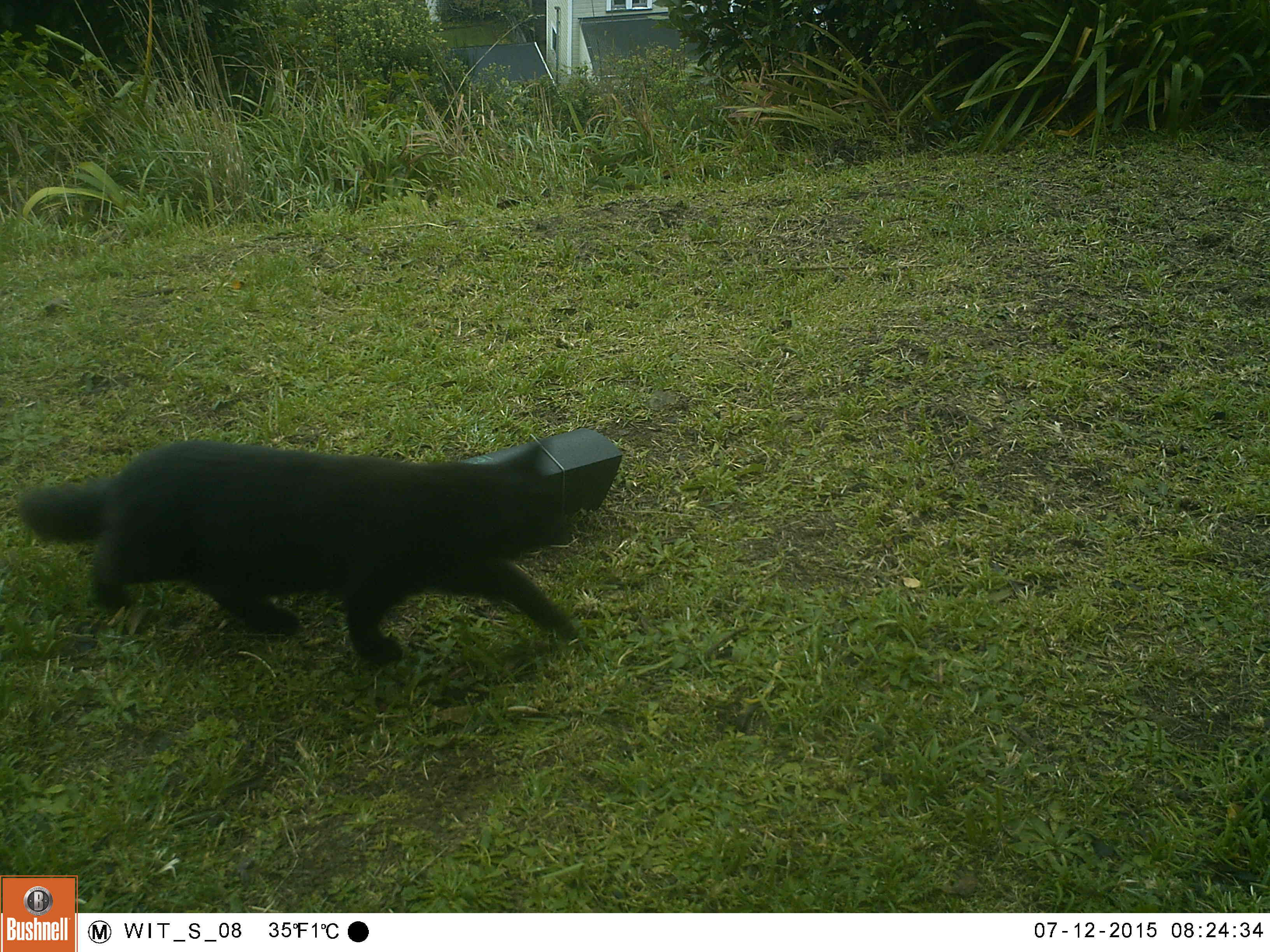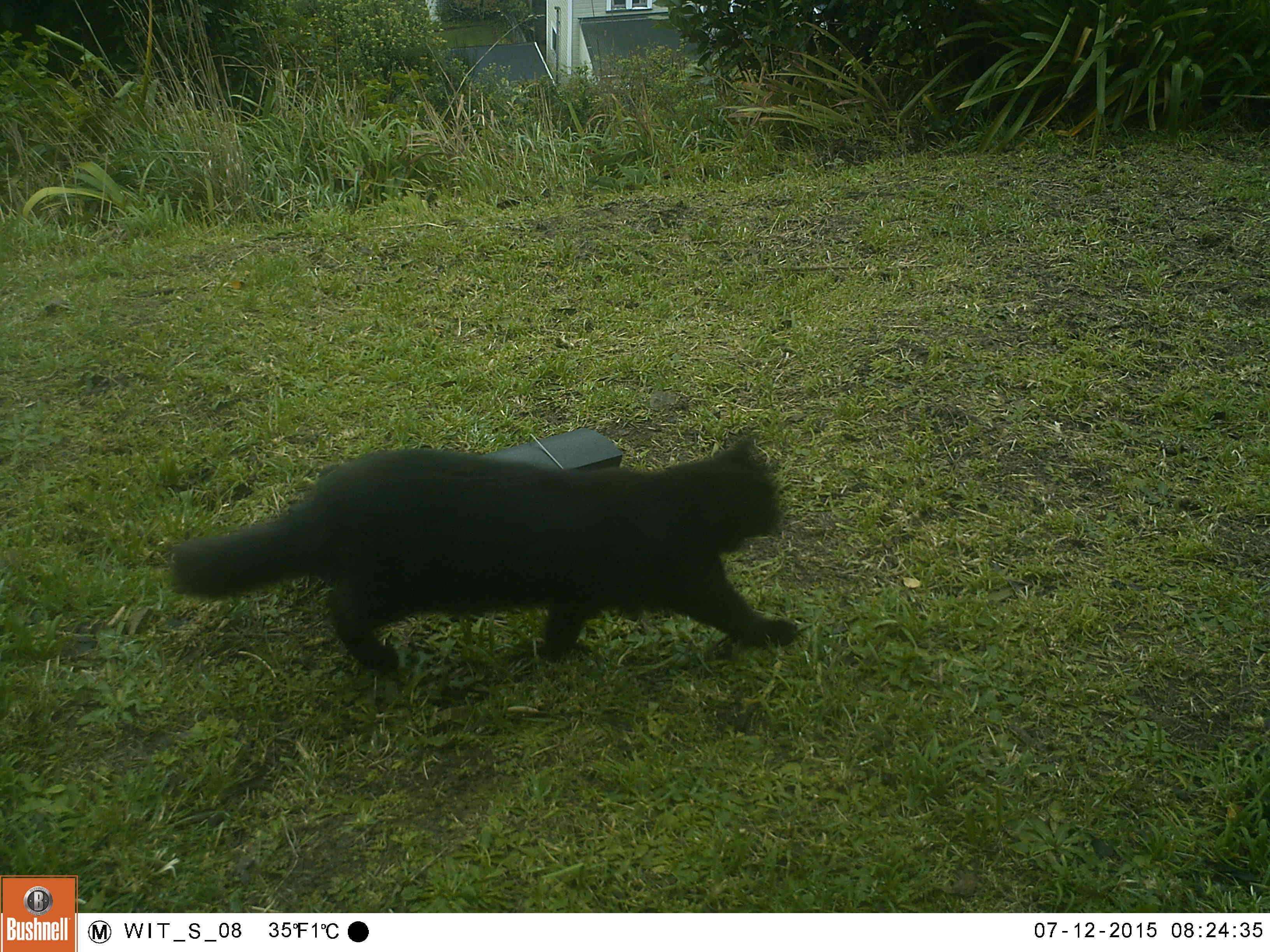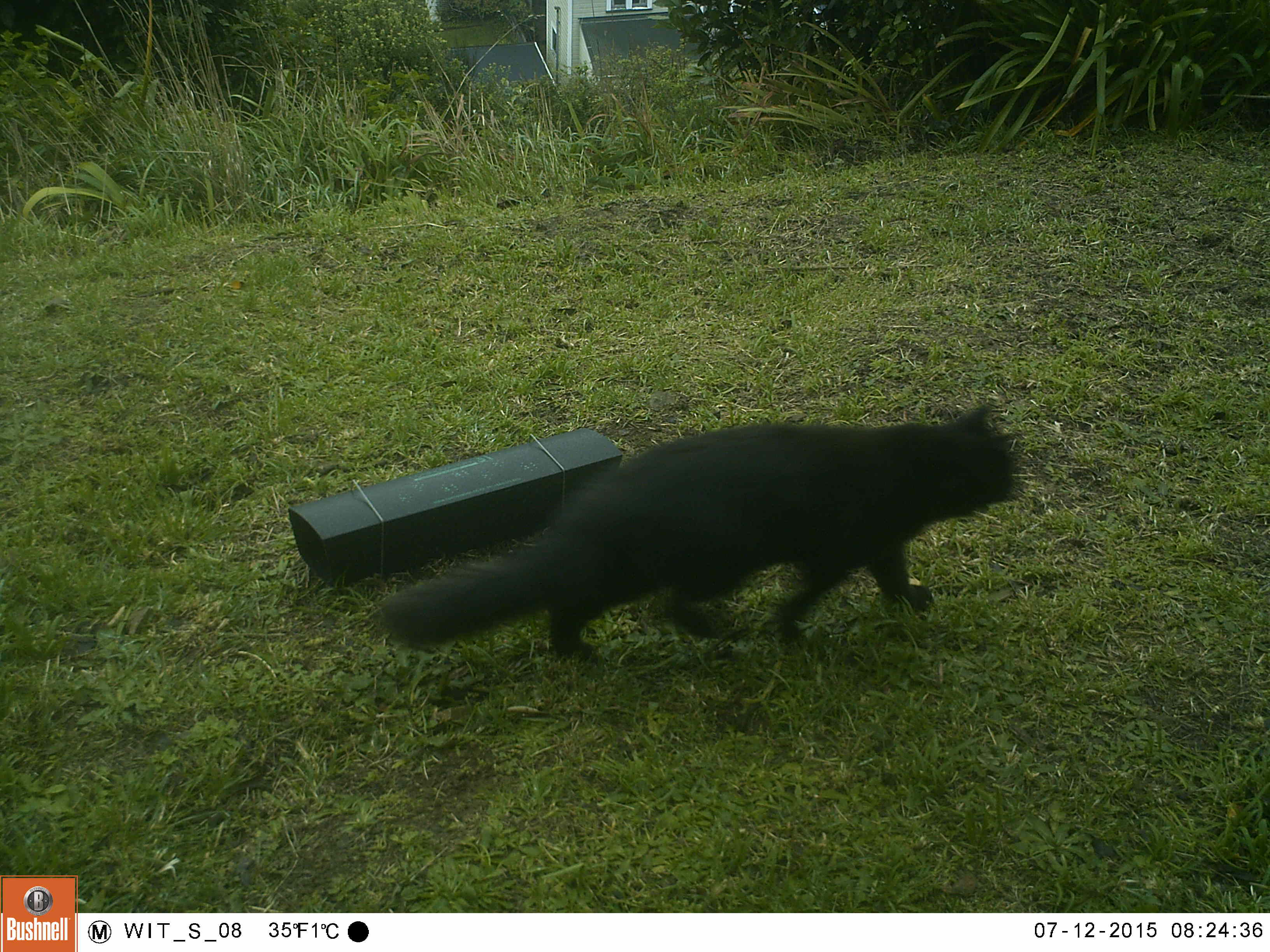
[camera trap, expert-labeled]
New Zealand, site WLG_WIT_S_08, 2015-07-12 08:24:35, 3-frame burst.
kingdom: Animalia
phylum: Chordata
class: Mammalia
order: Carnivora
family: Felidae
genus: Felis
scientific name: Felis catus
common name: domestic cat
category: cat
Cat (domestic cat) (Felis catus).